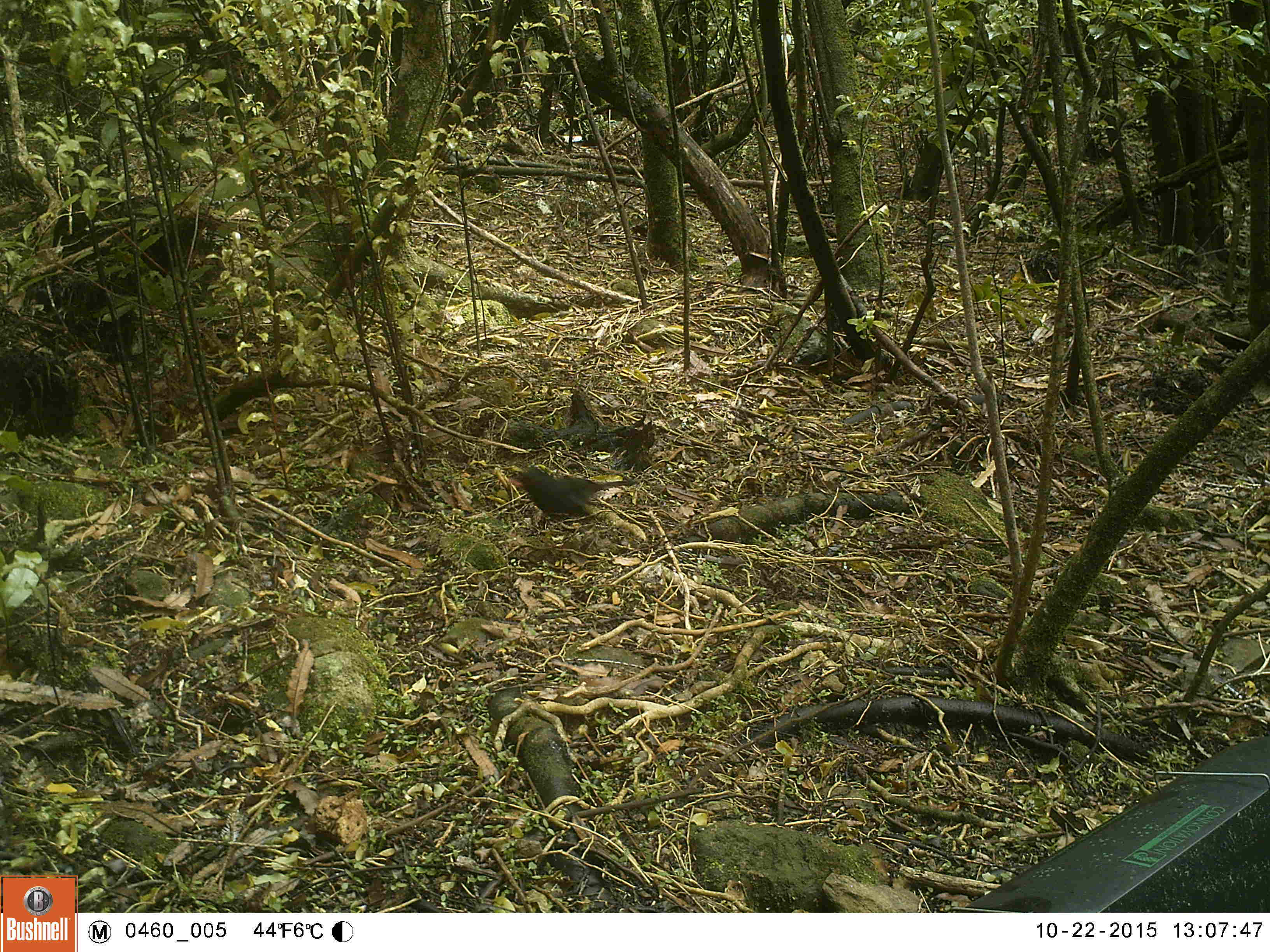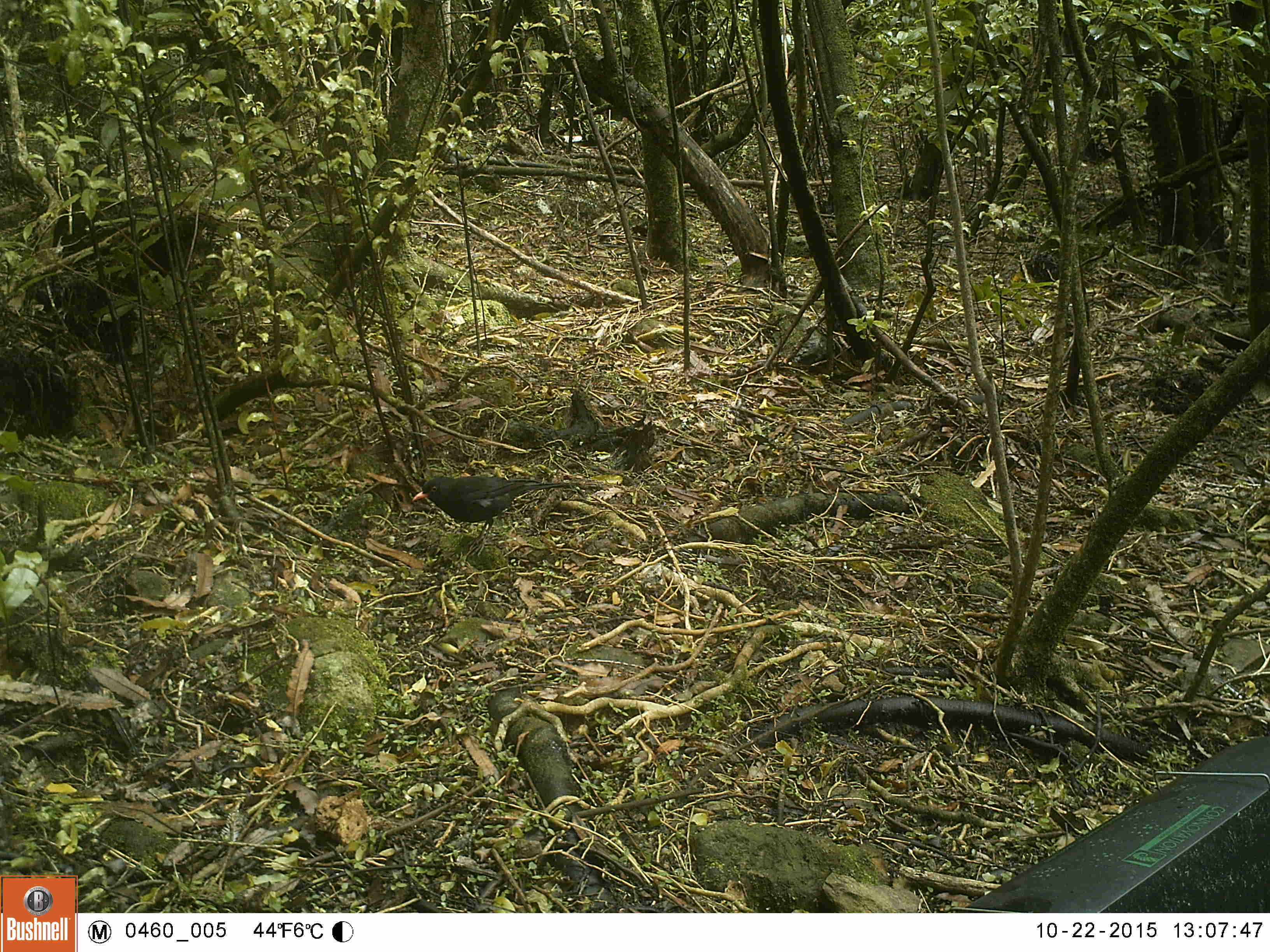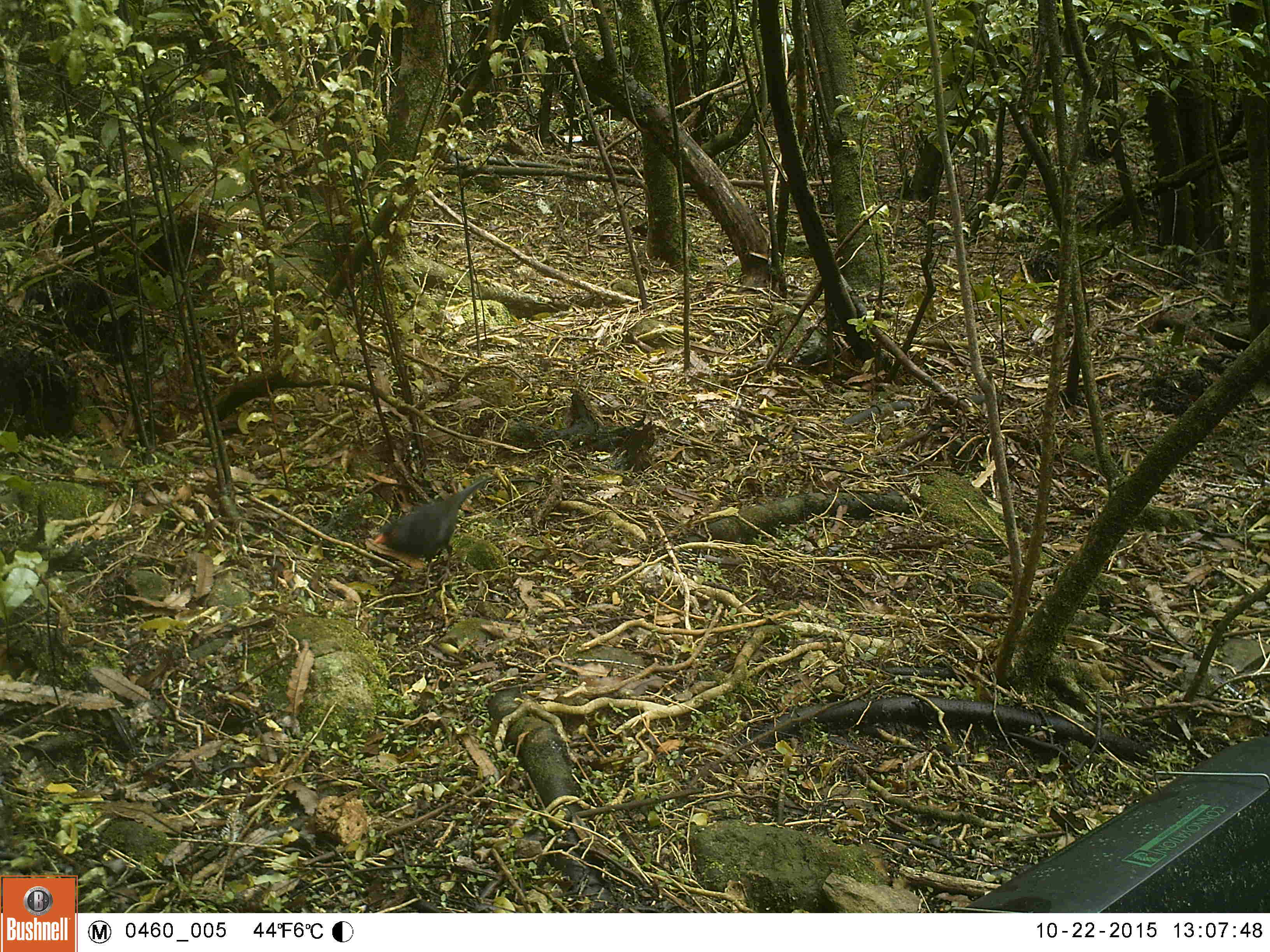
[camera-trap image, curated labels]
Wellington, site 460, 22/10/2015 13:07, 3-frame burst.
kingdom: Animalia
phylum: Chordata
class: Aves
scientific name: Aves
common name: bird